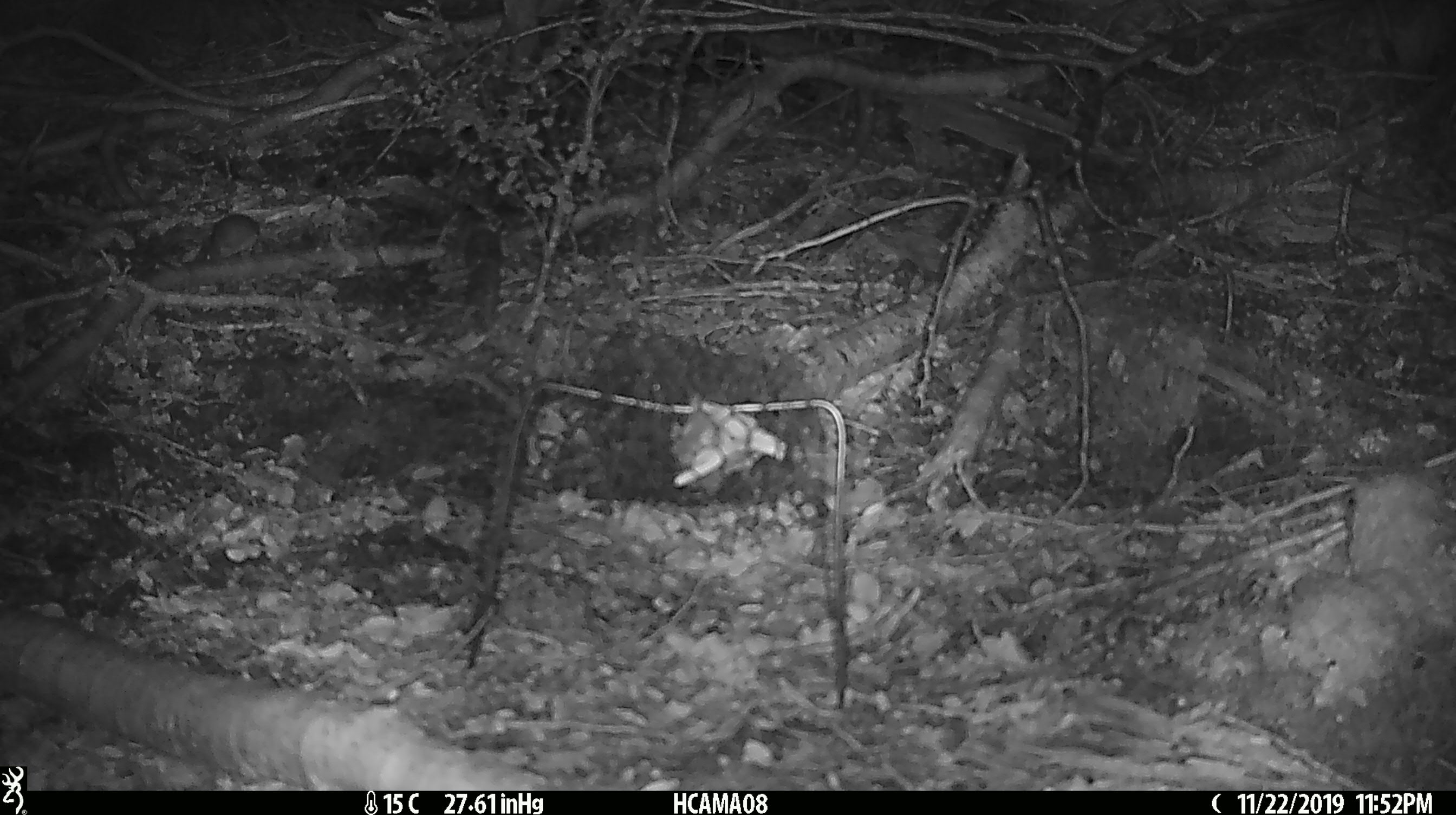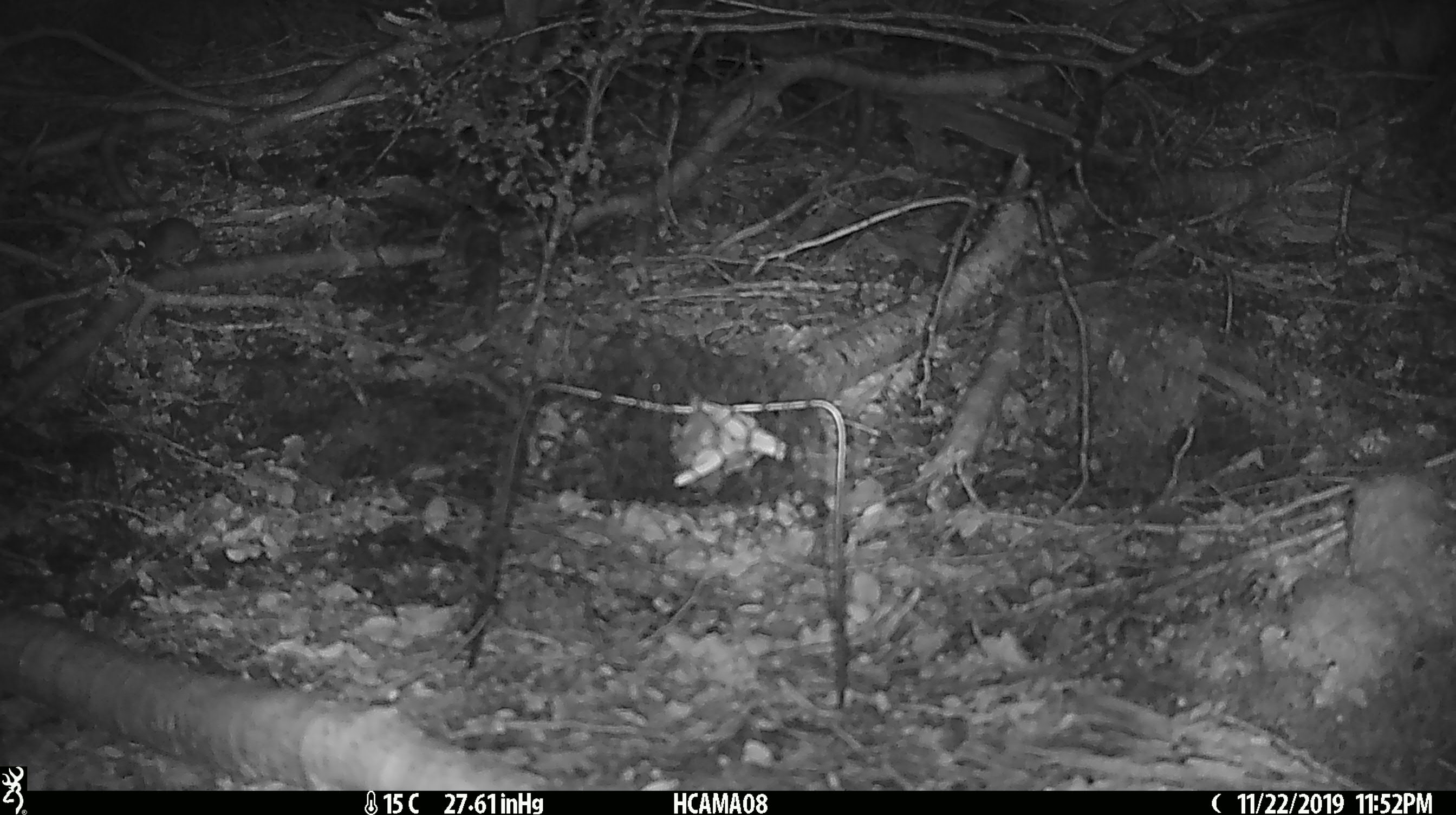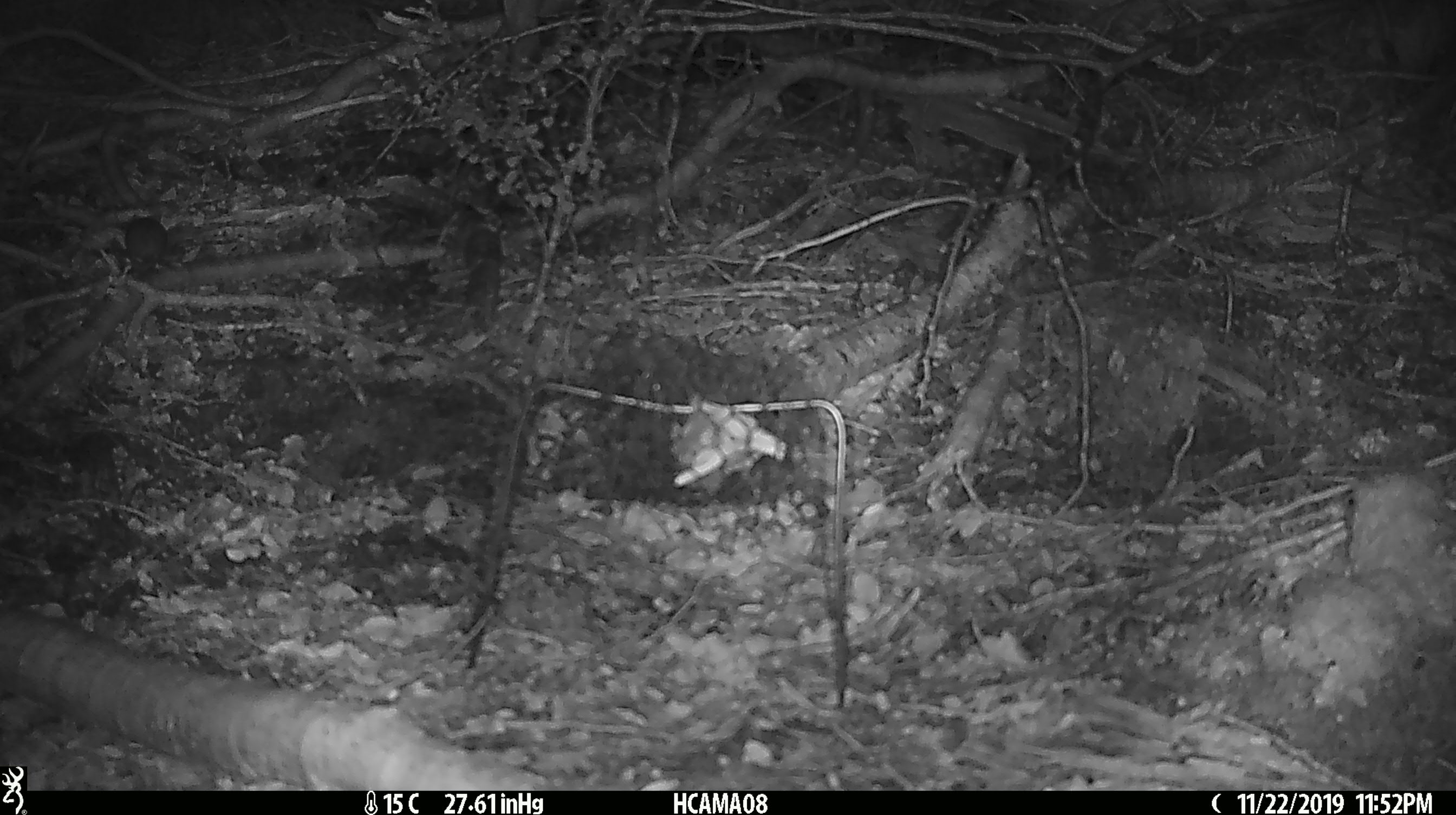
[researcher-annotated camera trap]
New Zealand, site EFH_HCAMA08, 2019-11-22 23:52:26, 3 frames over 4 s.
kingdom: Animalia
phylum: Chordata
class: Mammalia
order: Rodentia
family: Muridae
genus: Mus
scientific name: Mus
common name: mouse